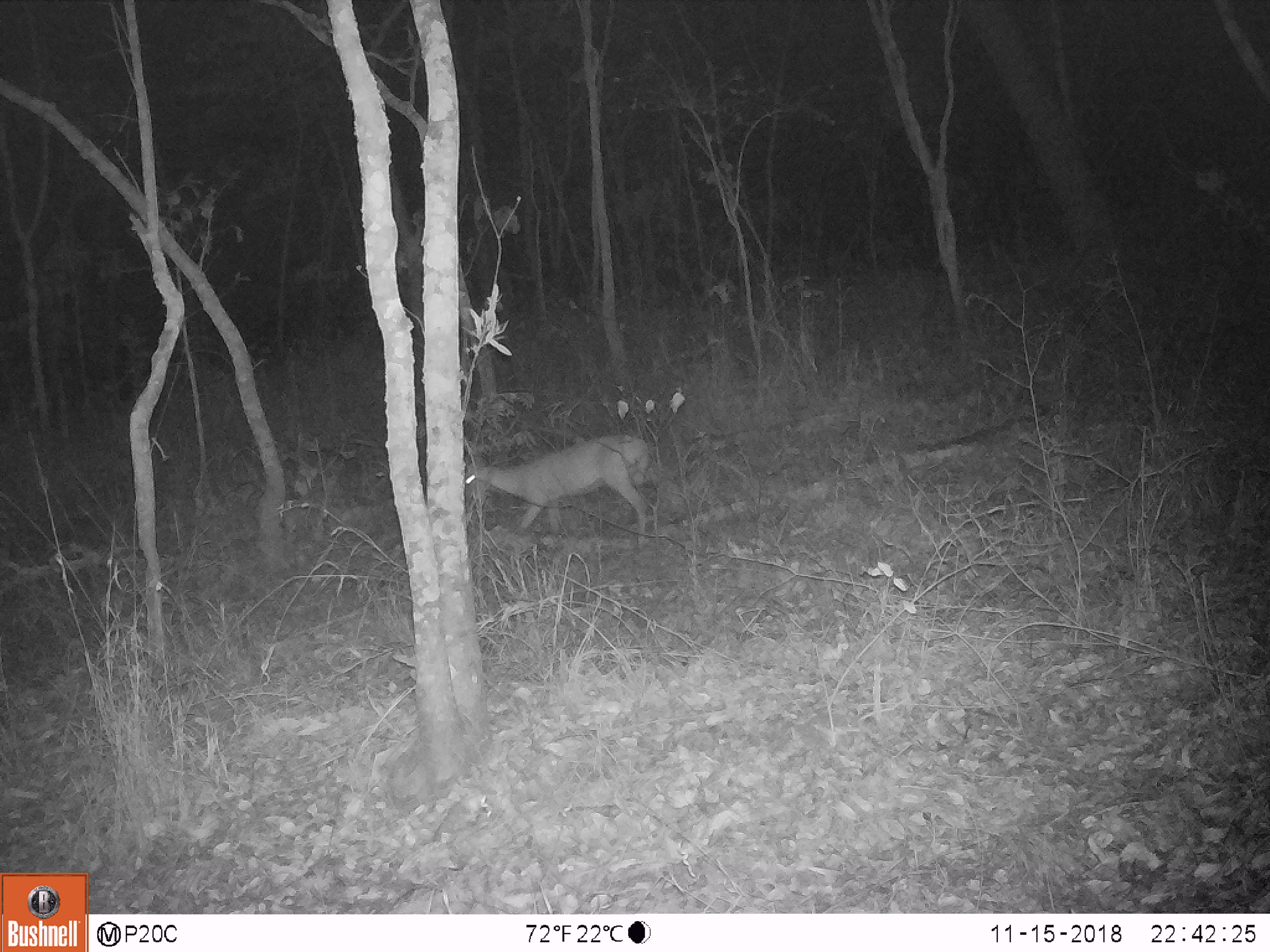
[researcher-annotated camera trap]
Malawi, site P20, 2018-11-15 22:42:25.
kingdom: Animalia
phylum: Chordata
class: Mammalia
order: Artiodactyla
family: Bovidae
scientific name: Antilopinae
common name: small antelope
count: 1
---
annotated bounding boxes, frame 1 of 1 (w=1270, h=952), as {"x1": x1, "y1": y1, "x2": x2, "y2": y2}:
small antelope: {"x1": 463, "y1": 431, "x2": 673, "y2": 552}